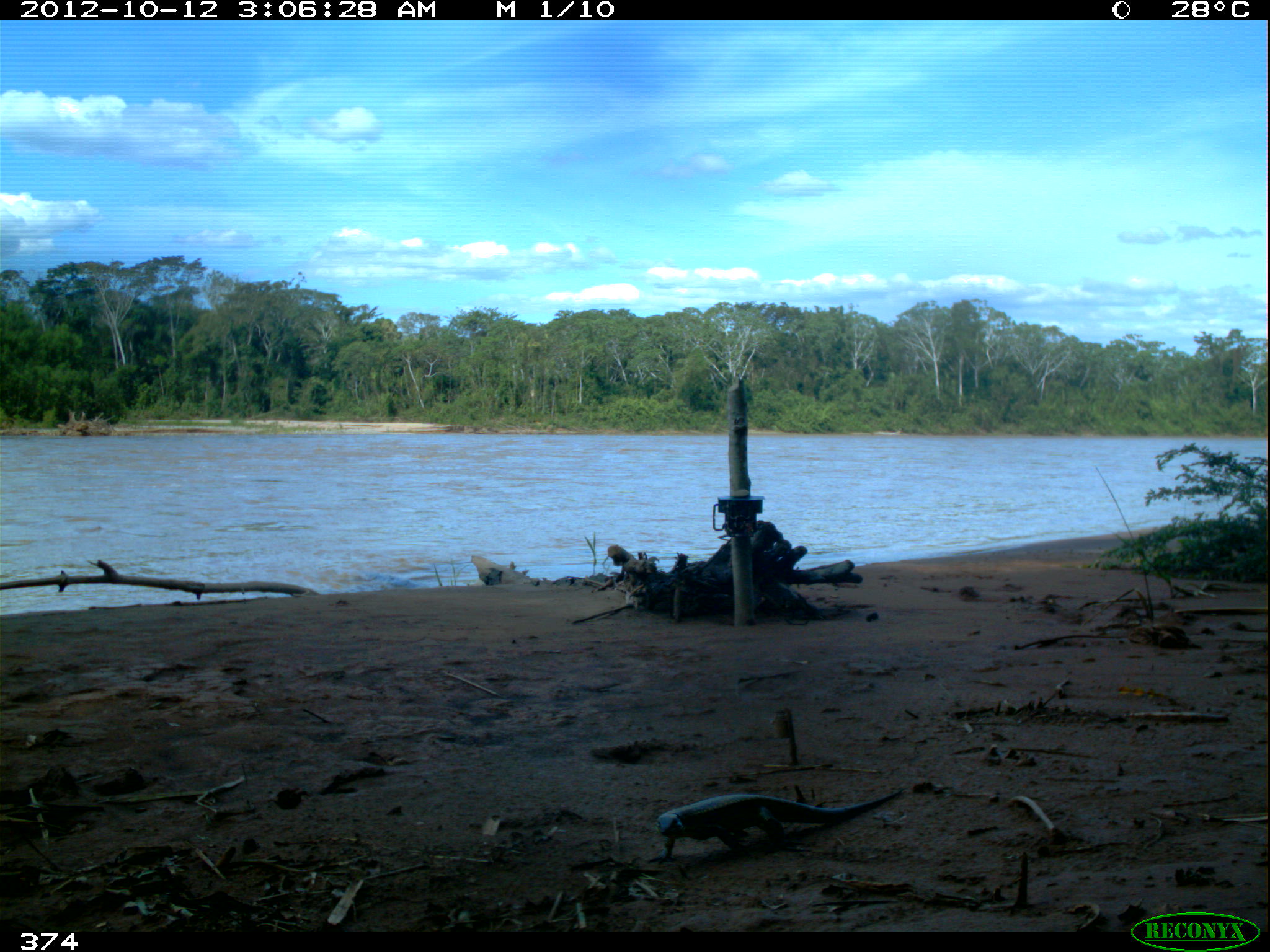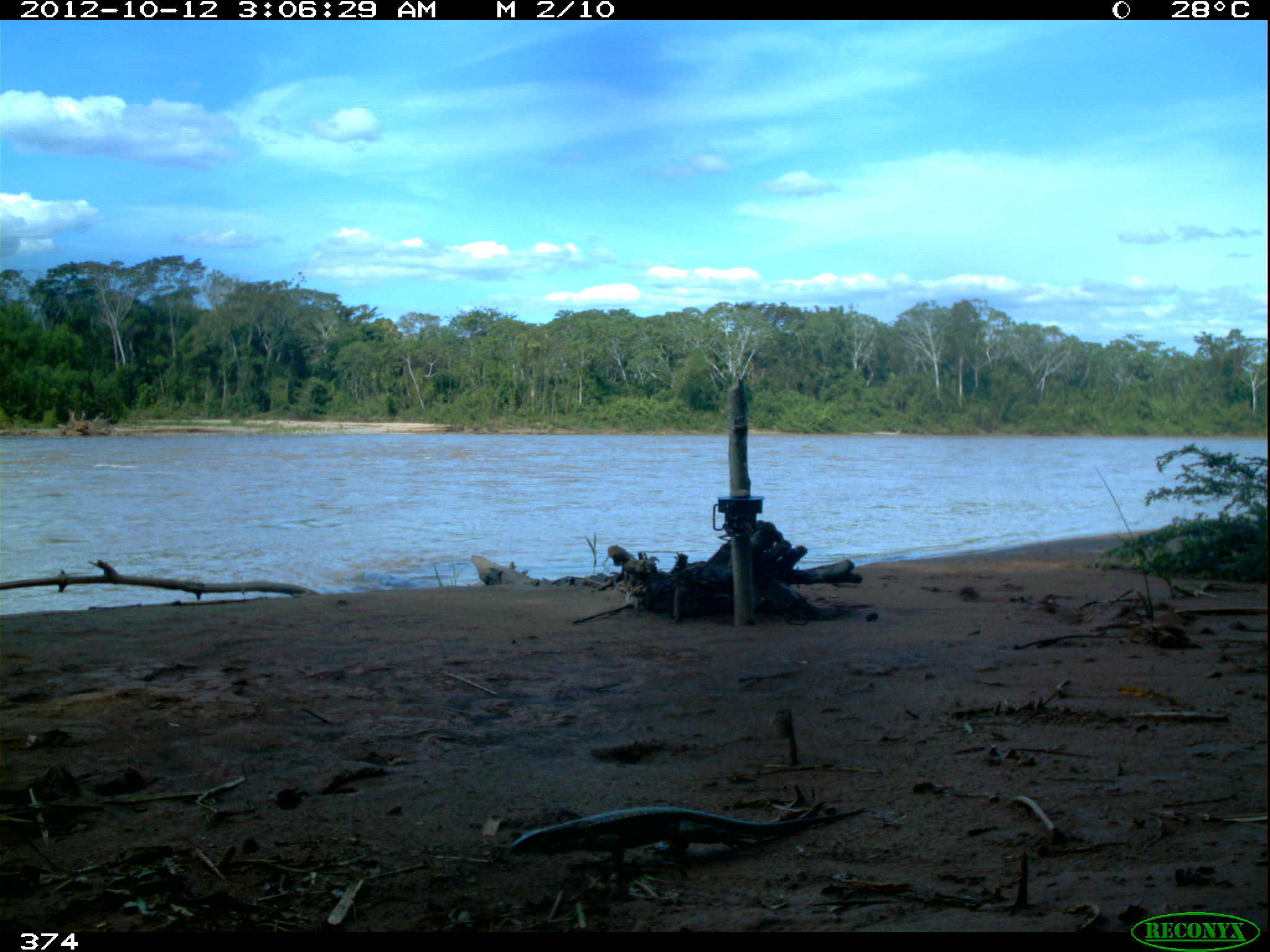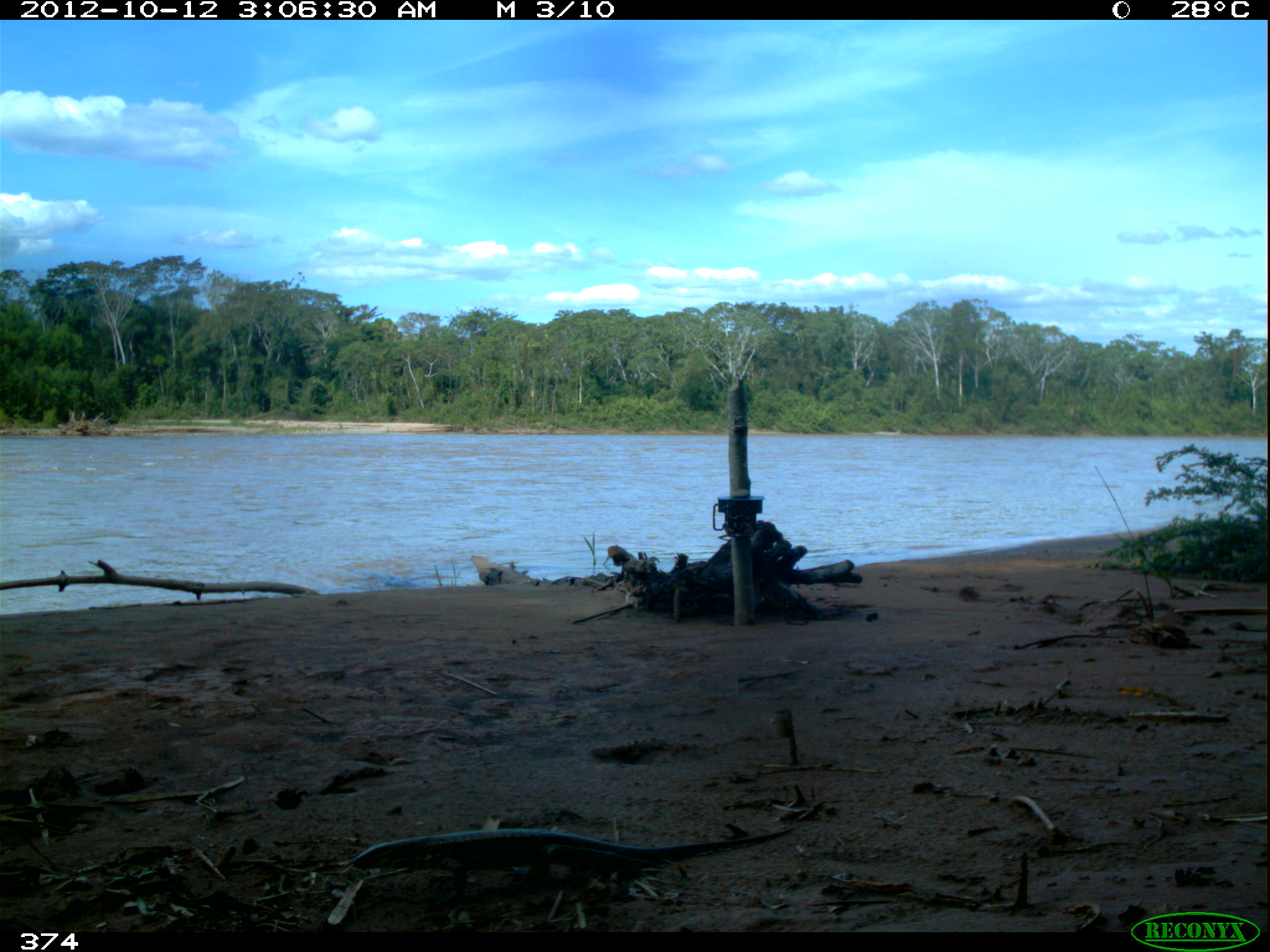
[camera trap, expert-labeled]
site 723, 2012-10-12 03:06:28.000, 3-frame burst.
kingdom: Animalia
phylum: Chordata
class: Reptilia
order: Squamata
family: Teiidae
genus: Tupinambis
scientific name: Tupinambis teguixin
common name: gold tegu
Tupinambis teguixin (gold tegu).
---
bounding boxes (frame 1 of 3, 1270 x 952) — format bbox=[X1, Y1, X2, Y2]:
tupinambis teguixin: bbox=[647, 788, 908, 864]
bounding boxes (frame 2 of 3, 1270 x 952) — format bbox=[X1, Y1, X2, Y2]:
tupinambis teguixin: bbox=[503, 804, 868, 877]